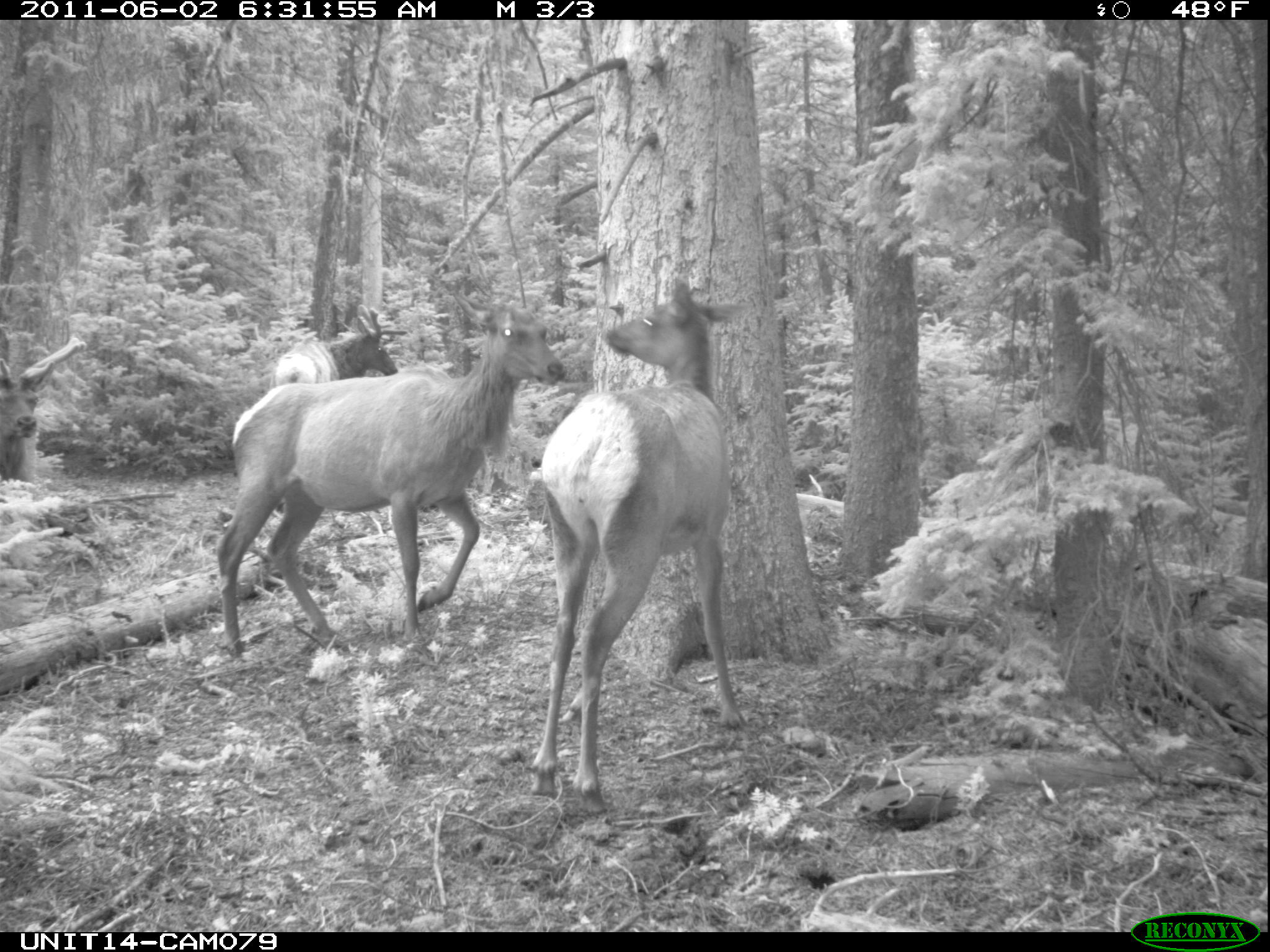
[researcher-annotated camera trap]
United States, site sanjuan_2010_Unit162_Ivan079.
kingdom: Animalia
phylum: Chordata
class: Mammalia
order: Artiodactyla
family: Cervidae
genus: Cervus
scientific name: Cervus elaphus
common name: red deer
Cervus elaphus (red deer).